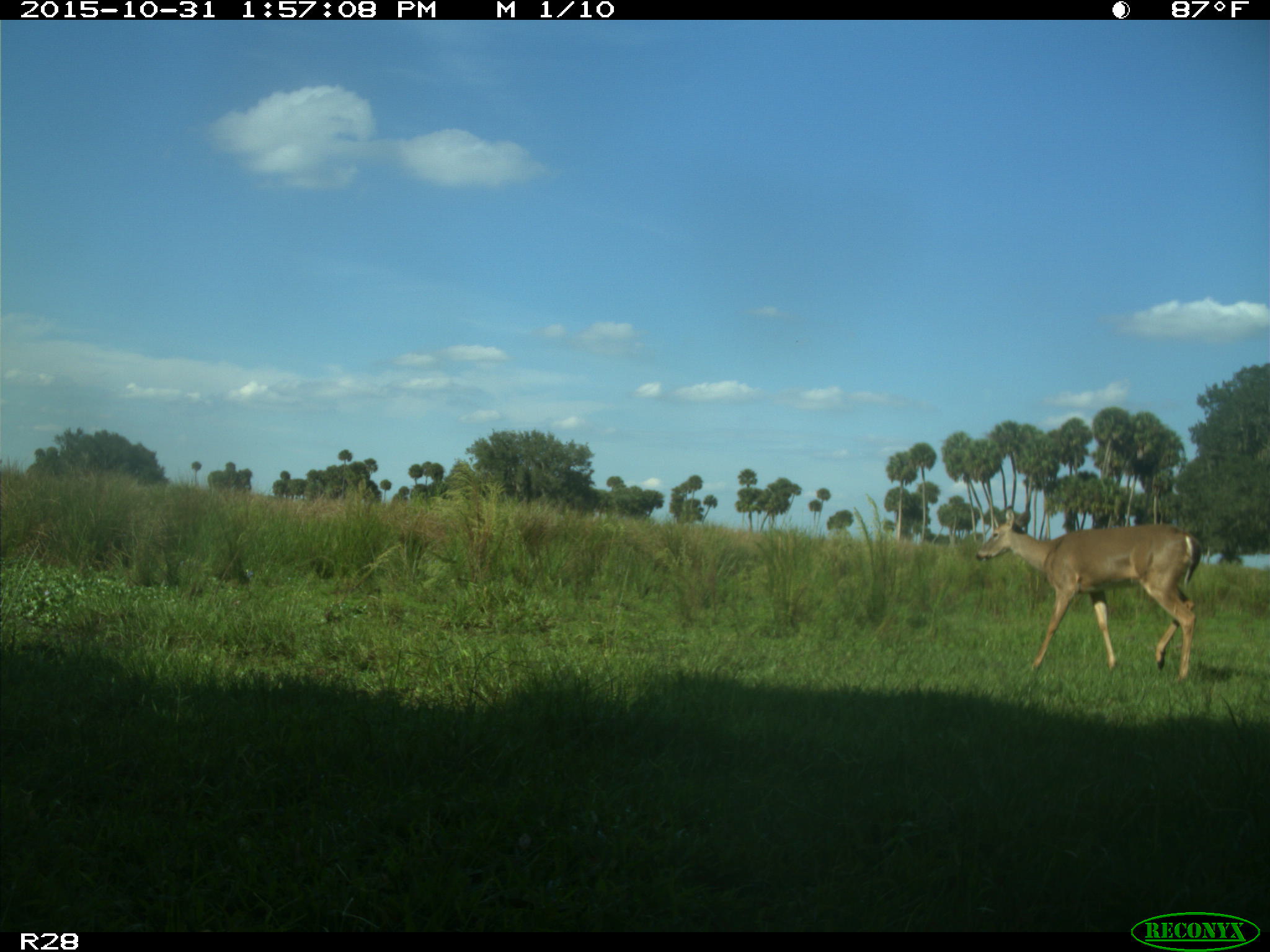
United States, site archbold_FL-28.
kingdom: Animalia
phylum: Chordata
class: Mammalia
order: Artiodactyla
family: Cervidae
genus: Odocoileus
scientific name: Odocoileus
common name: deer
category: unidentified deer